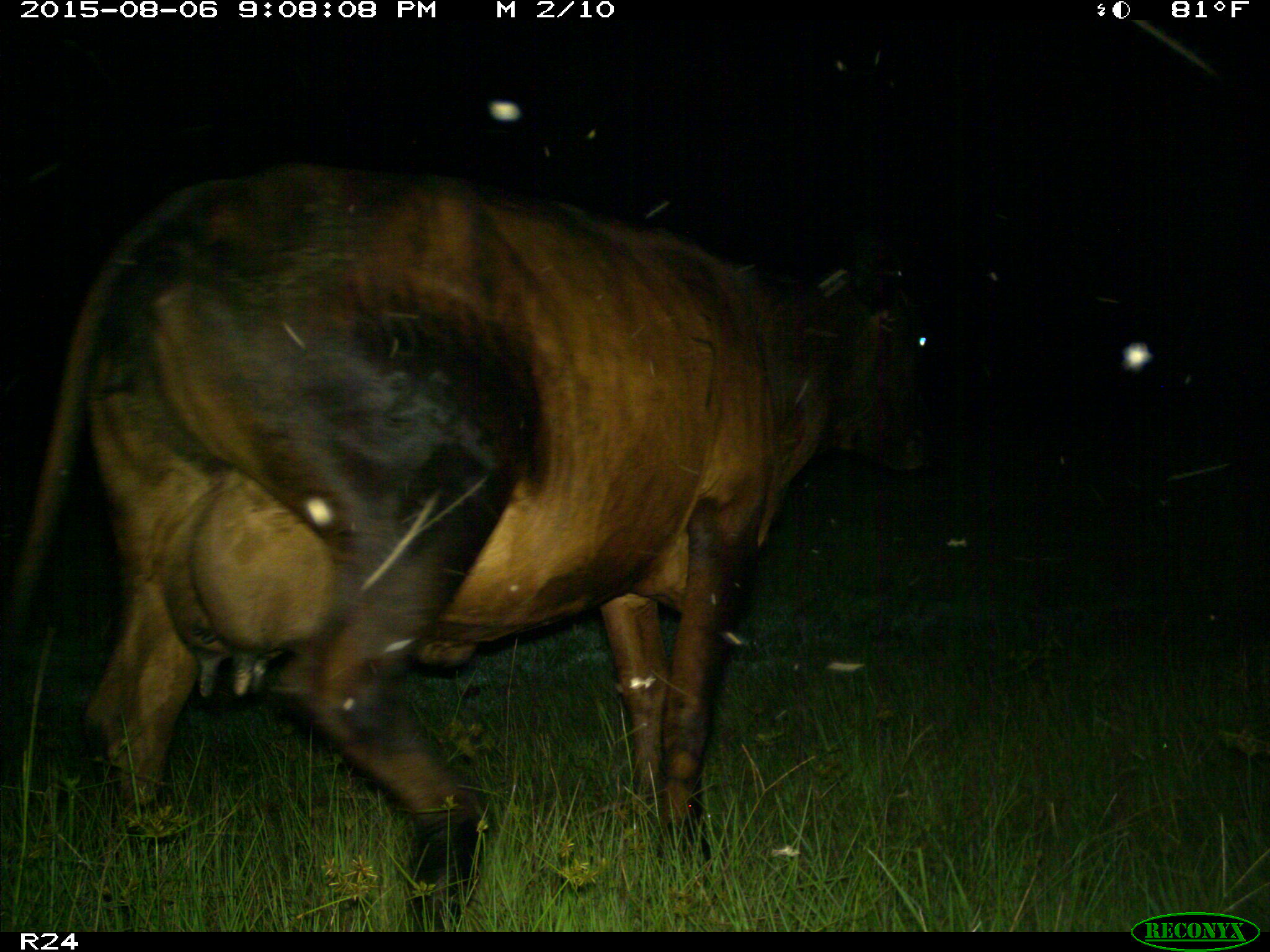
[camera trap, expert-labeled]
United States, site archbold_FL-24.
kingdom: Animalia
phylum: Chordata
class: Mammalia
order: Artiodactyla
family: Bovidae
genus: Bos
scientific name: Bos taurus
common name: domestic cow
Bos taurus (domestic cow).